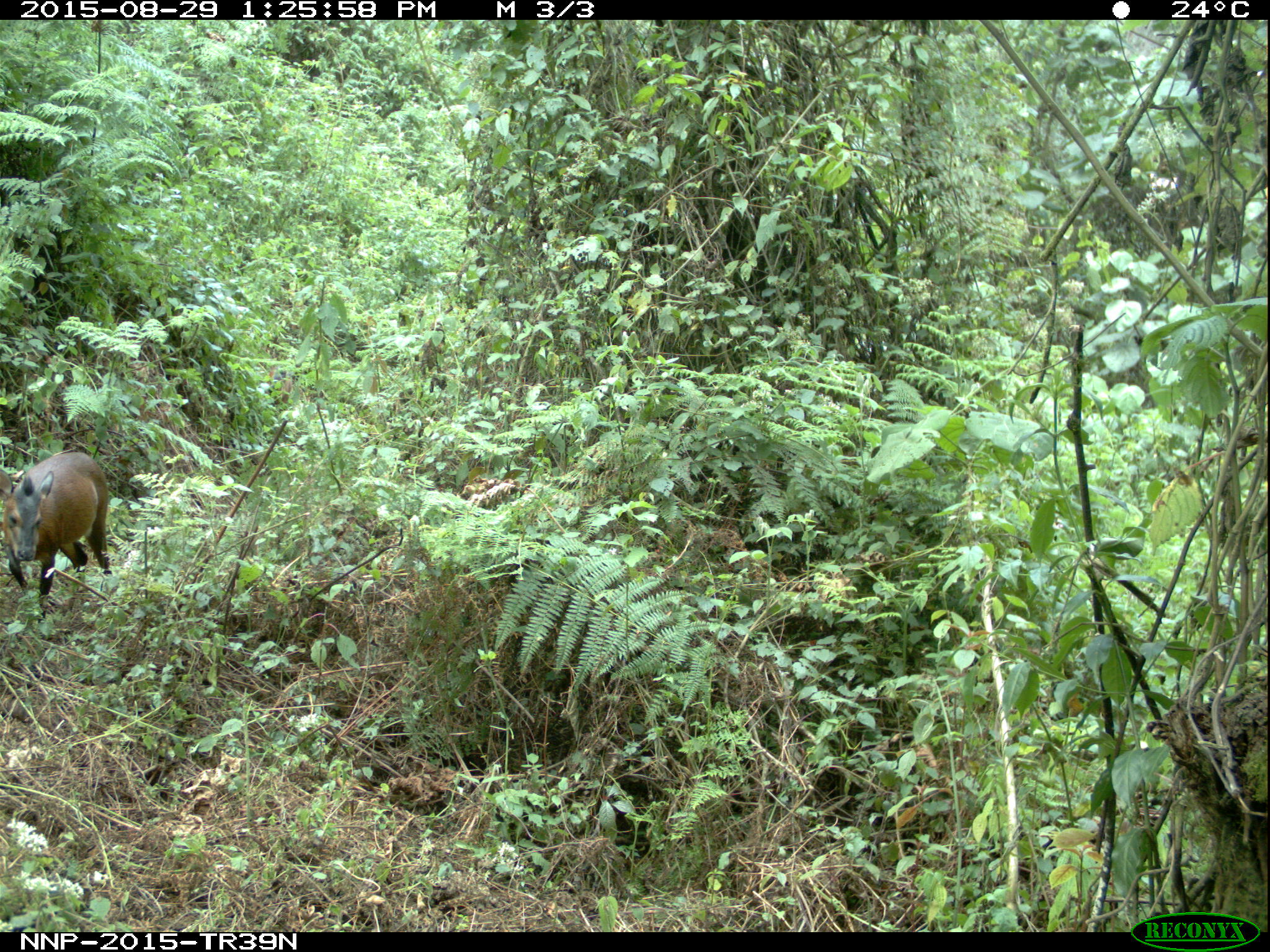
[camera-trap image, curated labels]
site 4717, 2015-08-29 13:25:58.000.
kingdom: Animalia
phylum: Chordata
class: Mammalia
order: Artiodactyla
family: Bovidae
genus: Cephalophus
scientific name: Cephalophus nigrifrons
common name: black-fronted duiker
Cephalophus nigrifrons (black-fronted duiker), count 1.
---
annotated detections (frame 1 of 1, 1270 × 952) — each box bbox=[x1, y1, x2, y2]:
cephalophus nigrifrons: bbox=[0, 449, 113, 622]